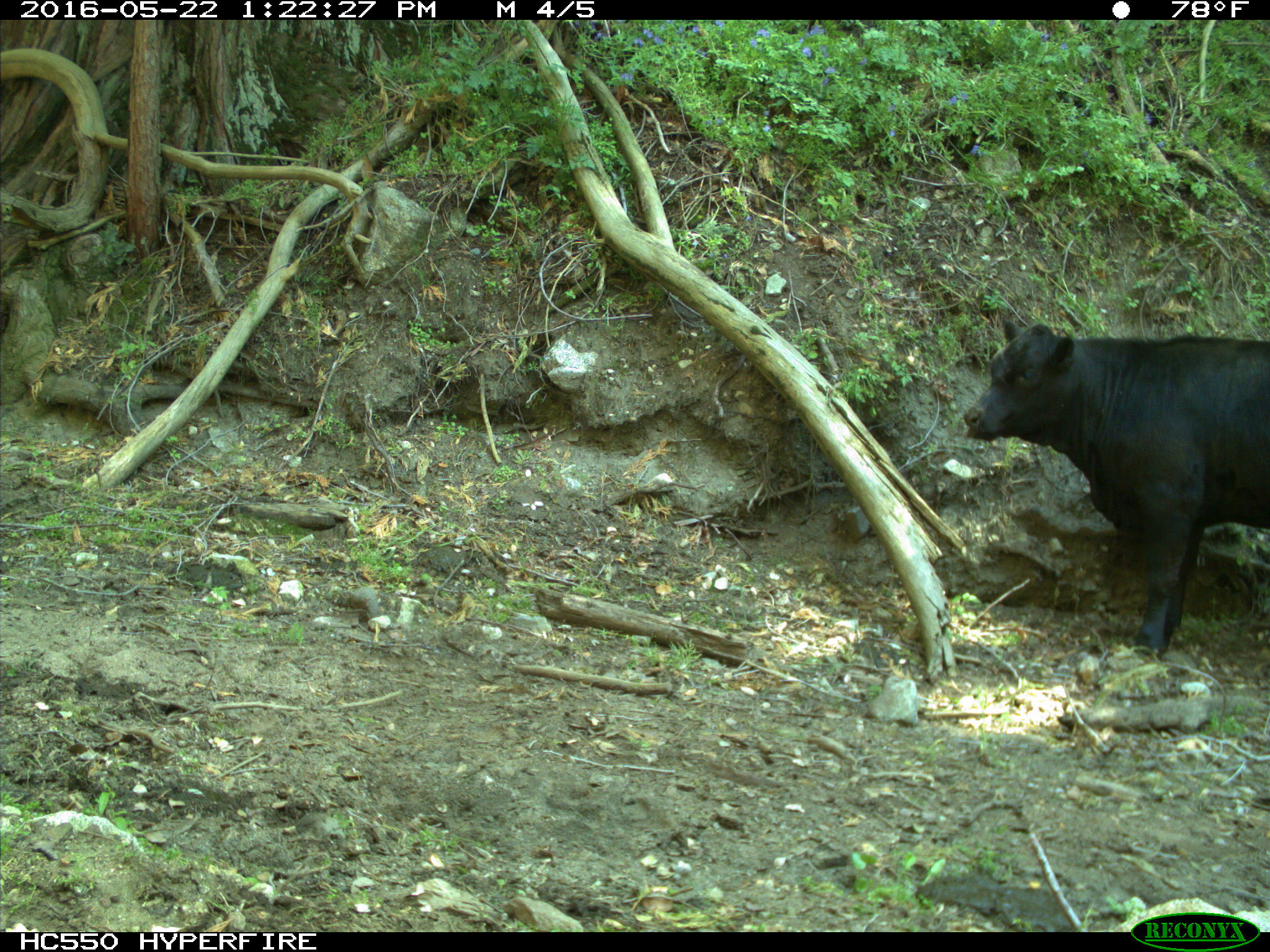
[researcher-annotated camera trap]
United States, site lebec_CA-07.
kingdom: Animalia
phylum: Chordata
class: Mammalia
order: Artiodactyla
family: Bovidae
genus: Bos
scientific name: Bos taurus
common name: domestic cow